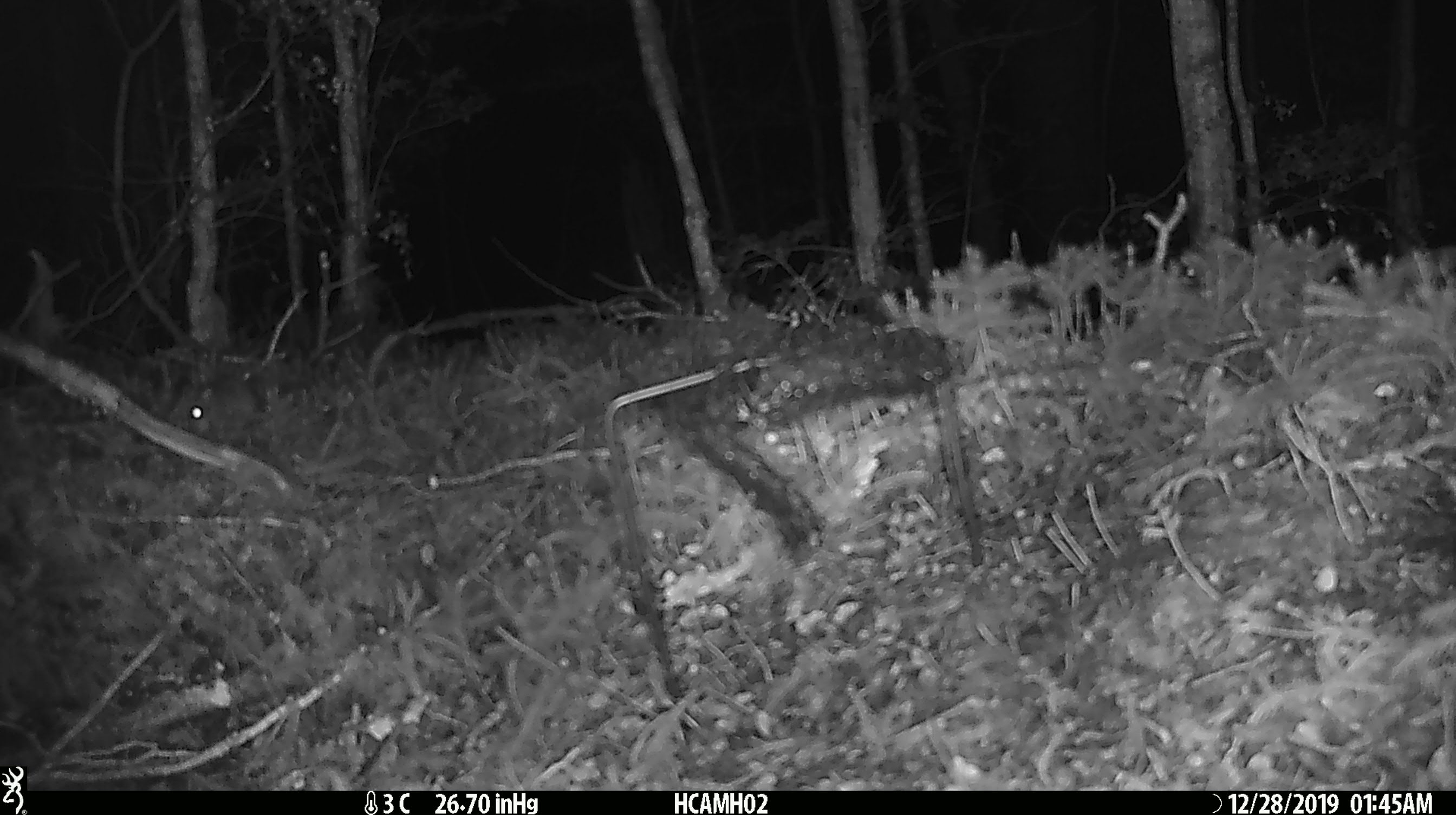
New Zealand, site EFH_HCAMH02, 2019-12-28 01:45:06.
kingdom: Animalia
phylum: Chordata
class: Mammalia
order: Rodentia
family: Muridae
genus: Mus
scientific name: Mus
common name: mouse